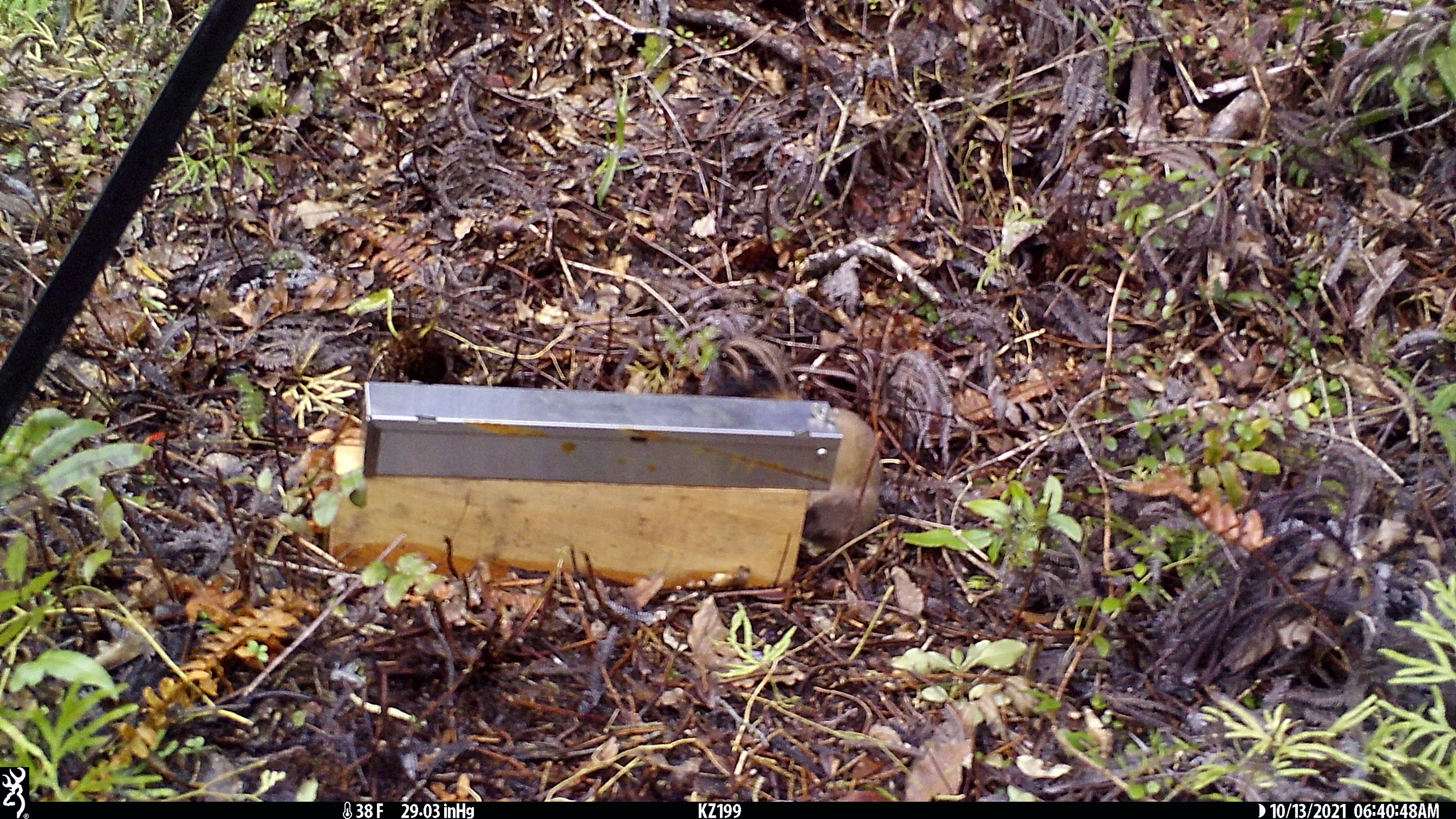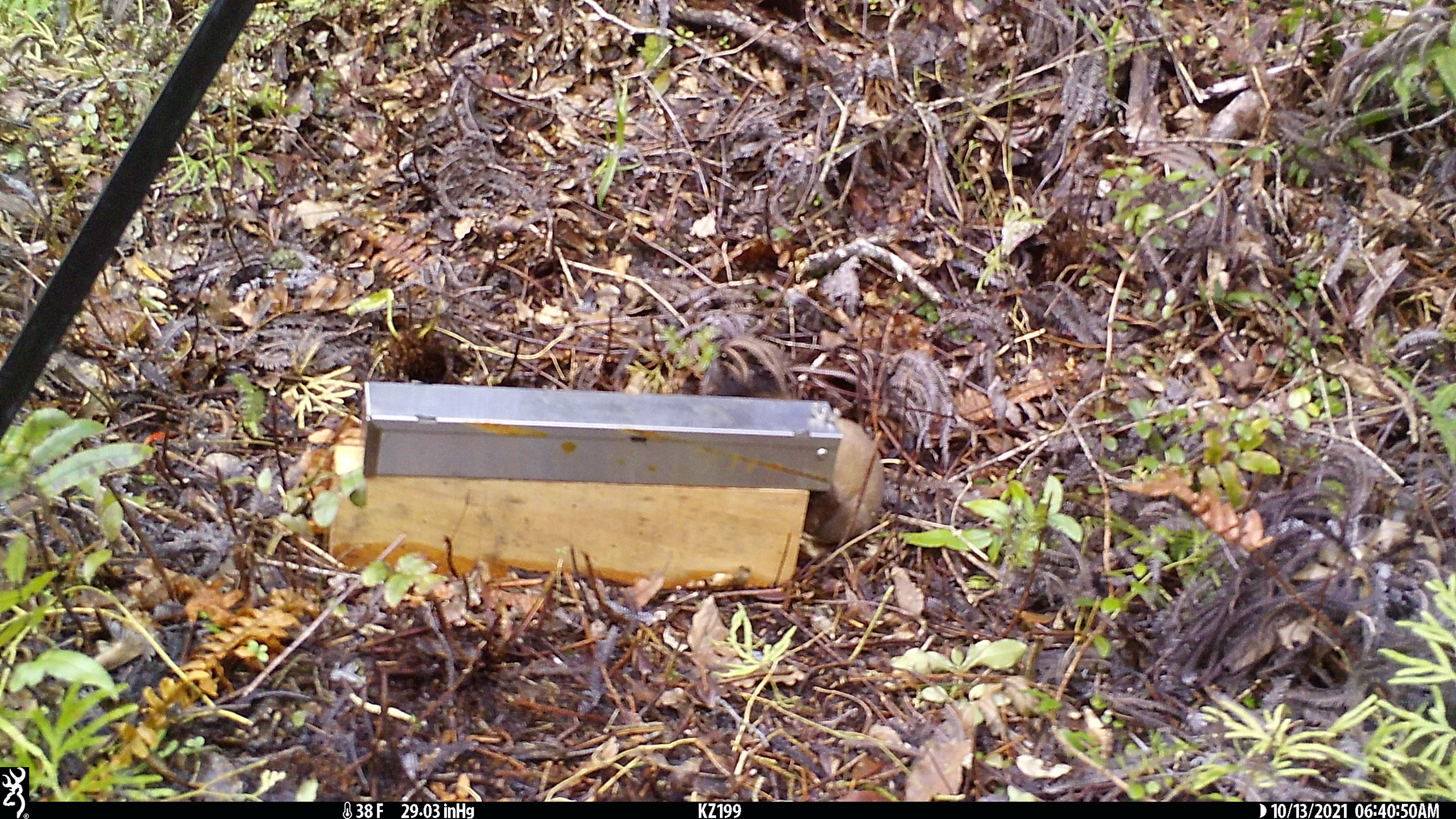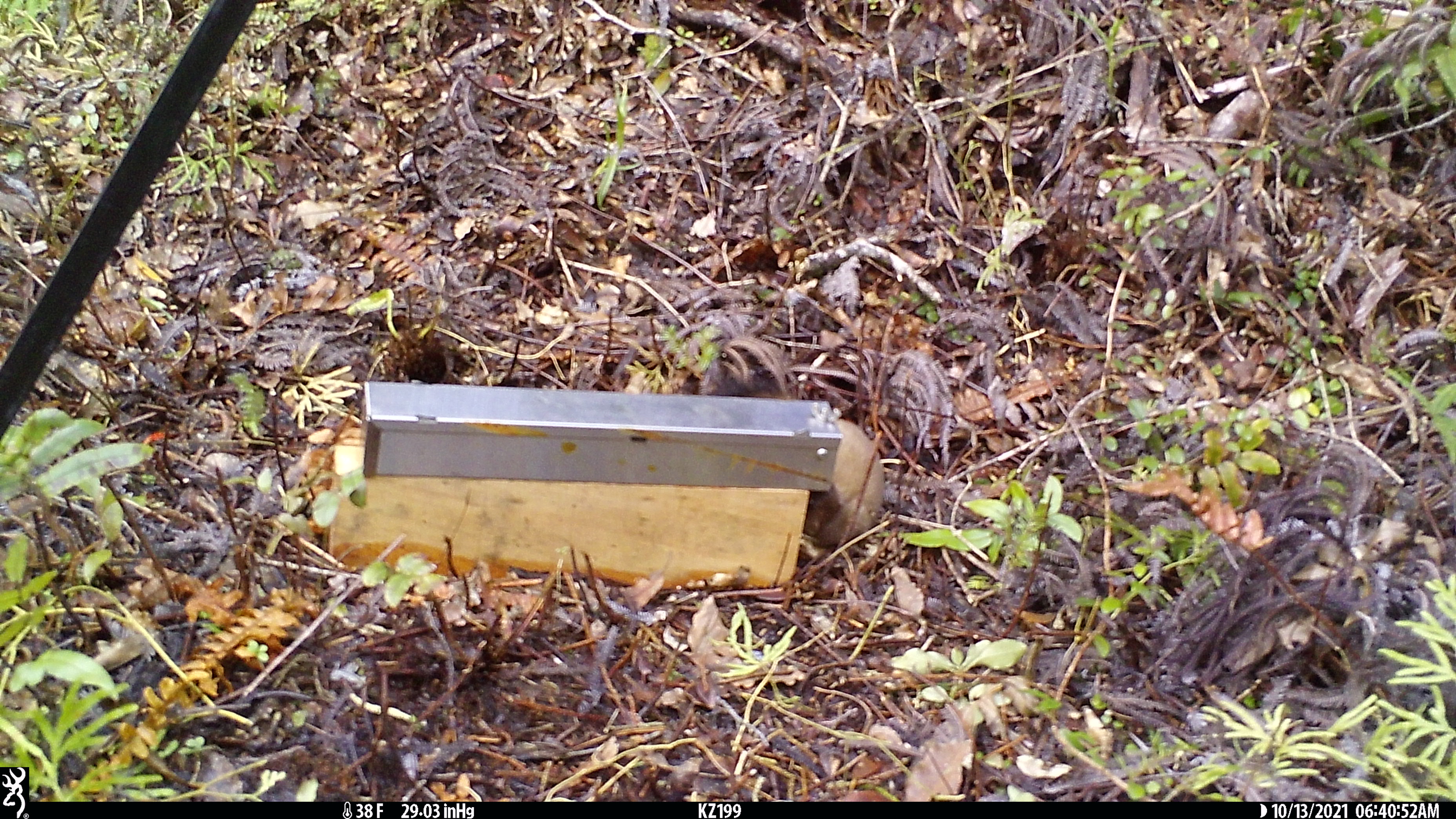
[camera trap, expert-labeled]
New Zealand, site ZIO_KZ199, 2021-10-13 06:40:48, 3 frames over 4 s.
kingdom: Animalia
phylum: Chordata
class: Mammalia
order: Carnivora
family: Mustelidae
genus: Mustela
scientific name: Mustela erminea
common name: stoat